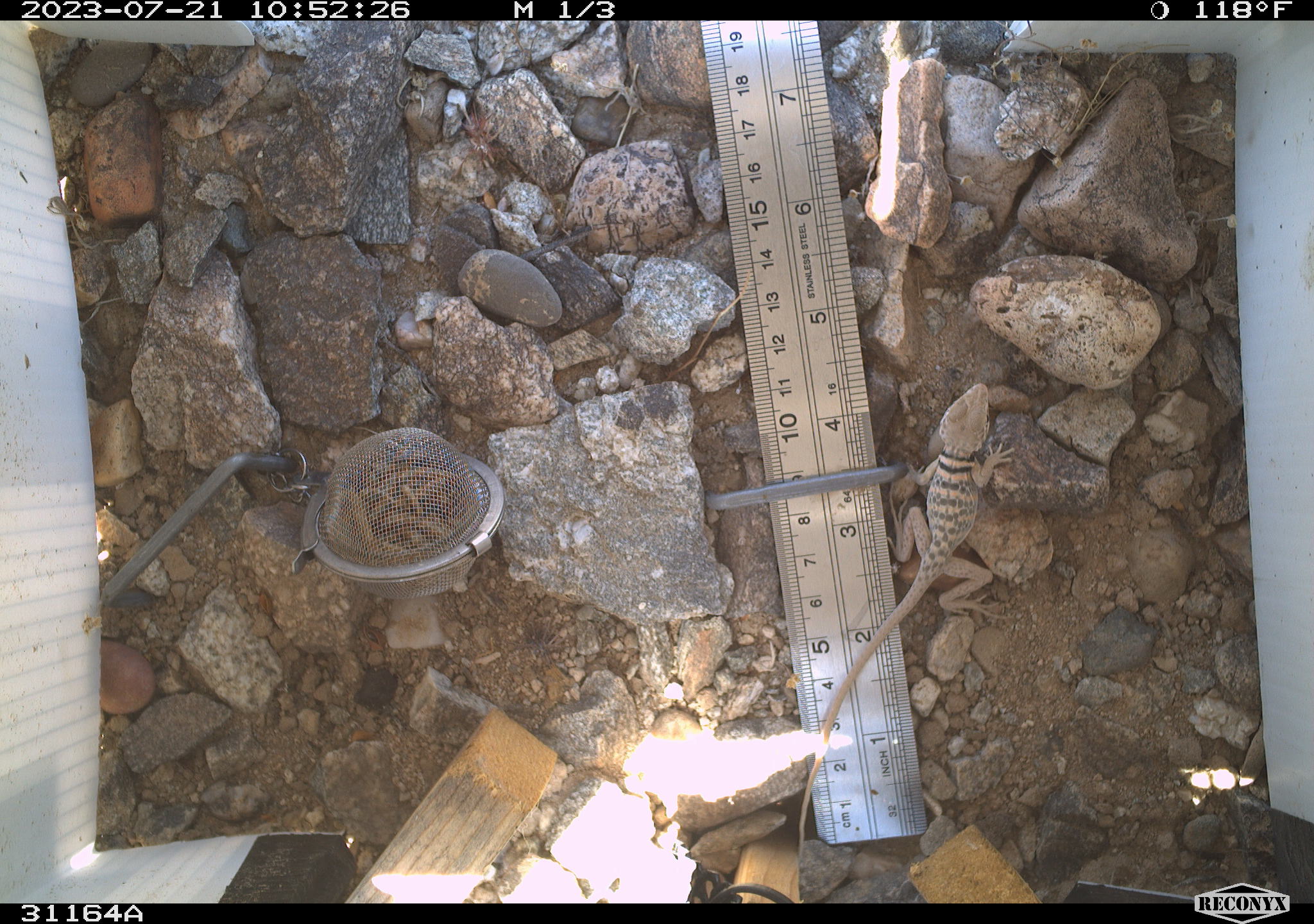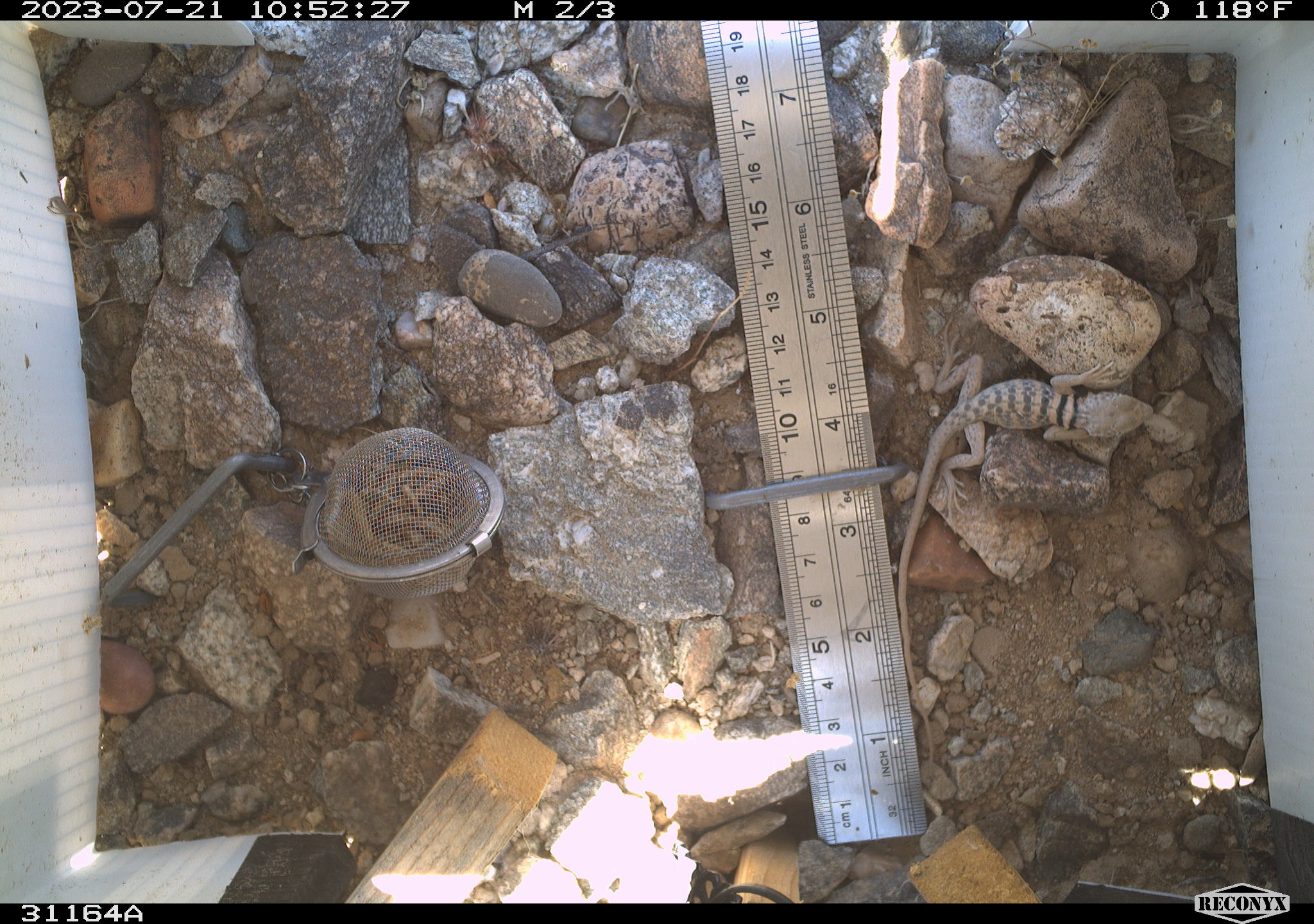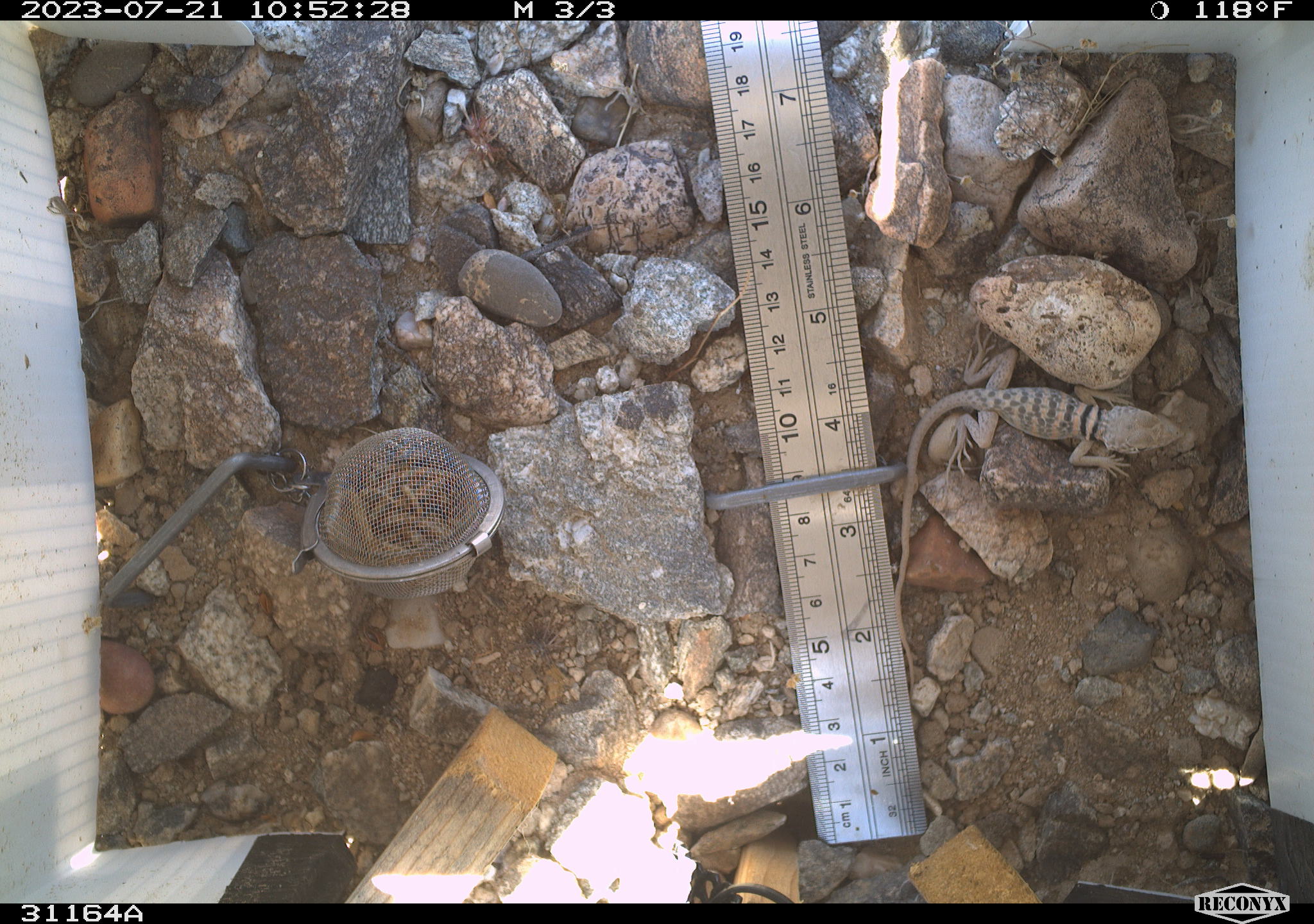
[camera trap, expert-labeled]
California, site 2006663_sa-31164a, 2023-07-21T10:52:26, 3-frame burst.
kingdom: Animalia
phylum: Chordata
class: Reptilia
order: Squamata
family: Crotaphytidae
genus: Crotaphytus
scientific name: Crotaphytus bicinctores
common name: great basin collared lizard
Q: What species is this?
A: Great basin collared lizard (Crotaphytus bicinctores).